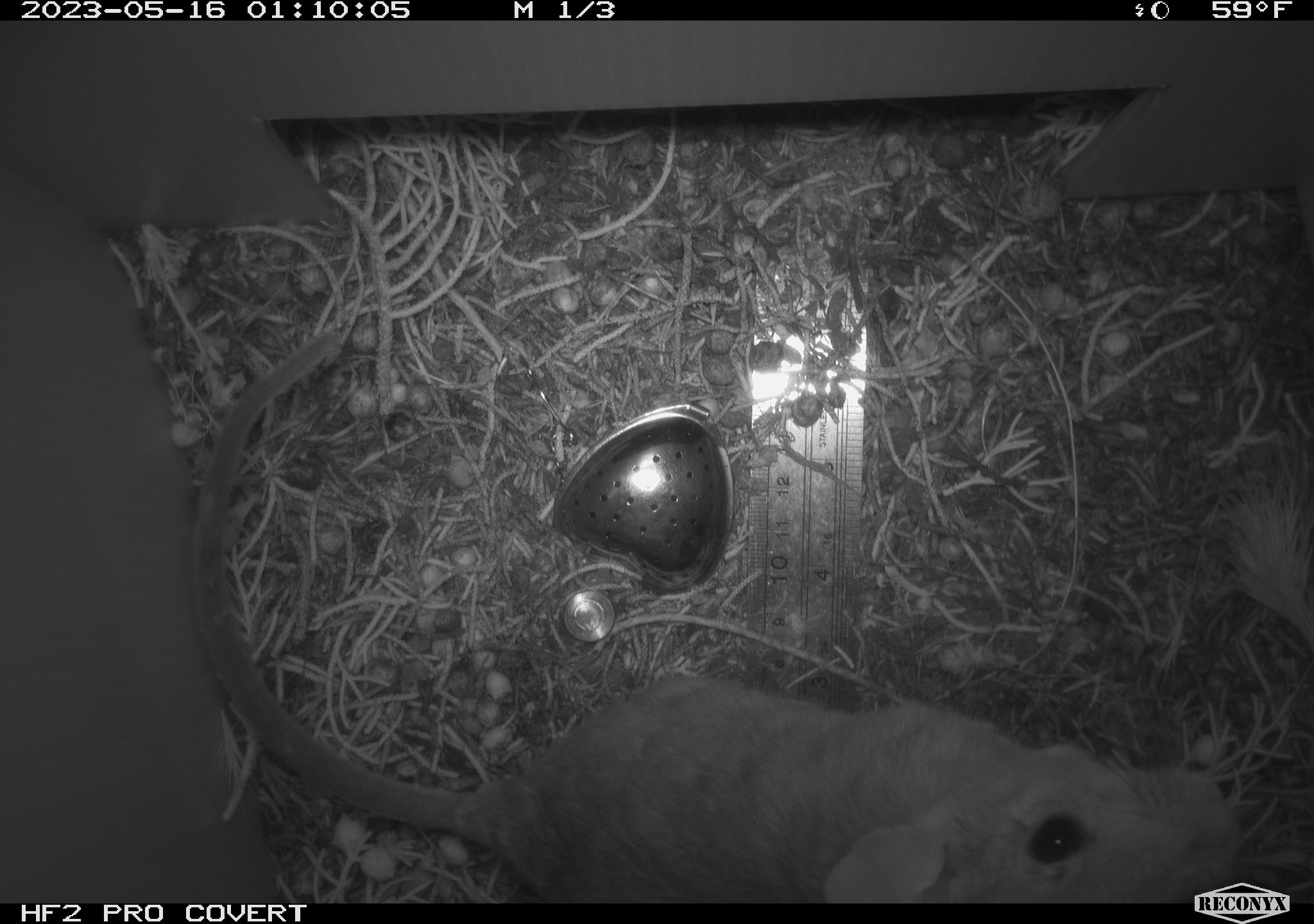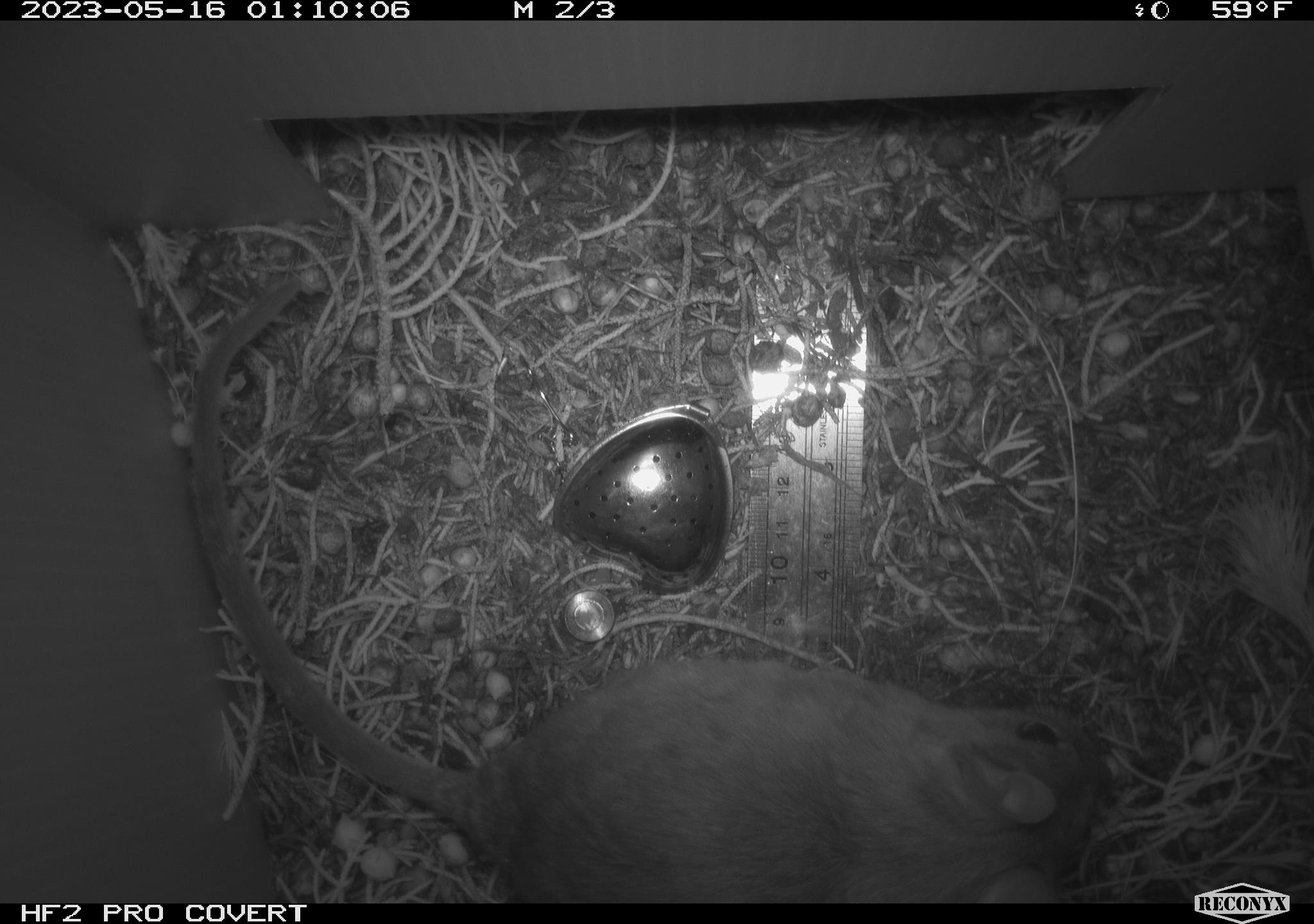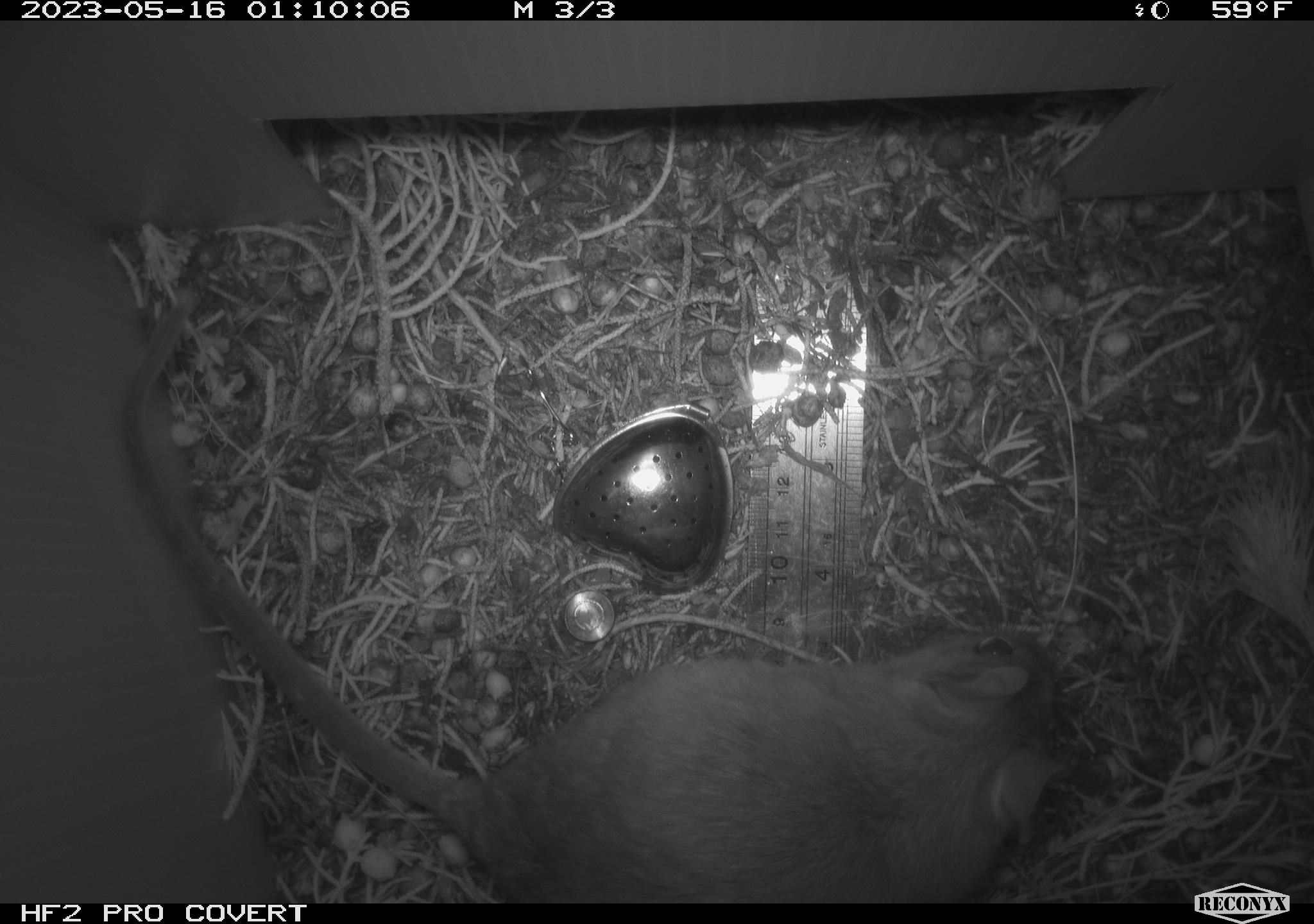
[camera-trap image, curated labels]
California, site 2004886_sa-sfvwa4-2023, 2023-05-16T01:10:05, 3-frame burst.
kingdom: Animalia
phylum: Chordata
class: Mammalia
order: Rodentia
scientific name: Rodentia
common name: mouse species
Mouse species (Rodentia).